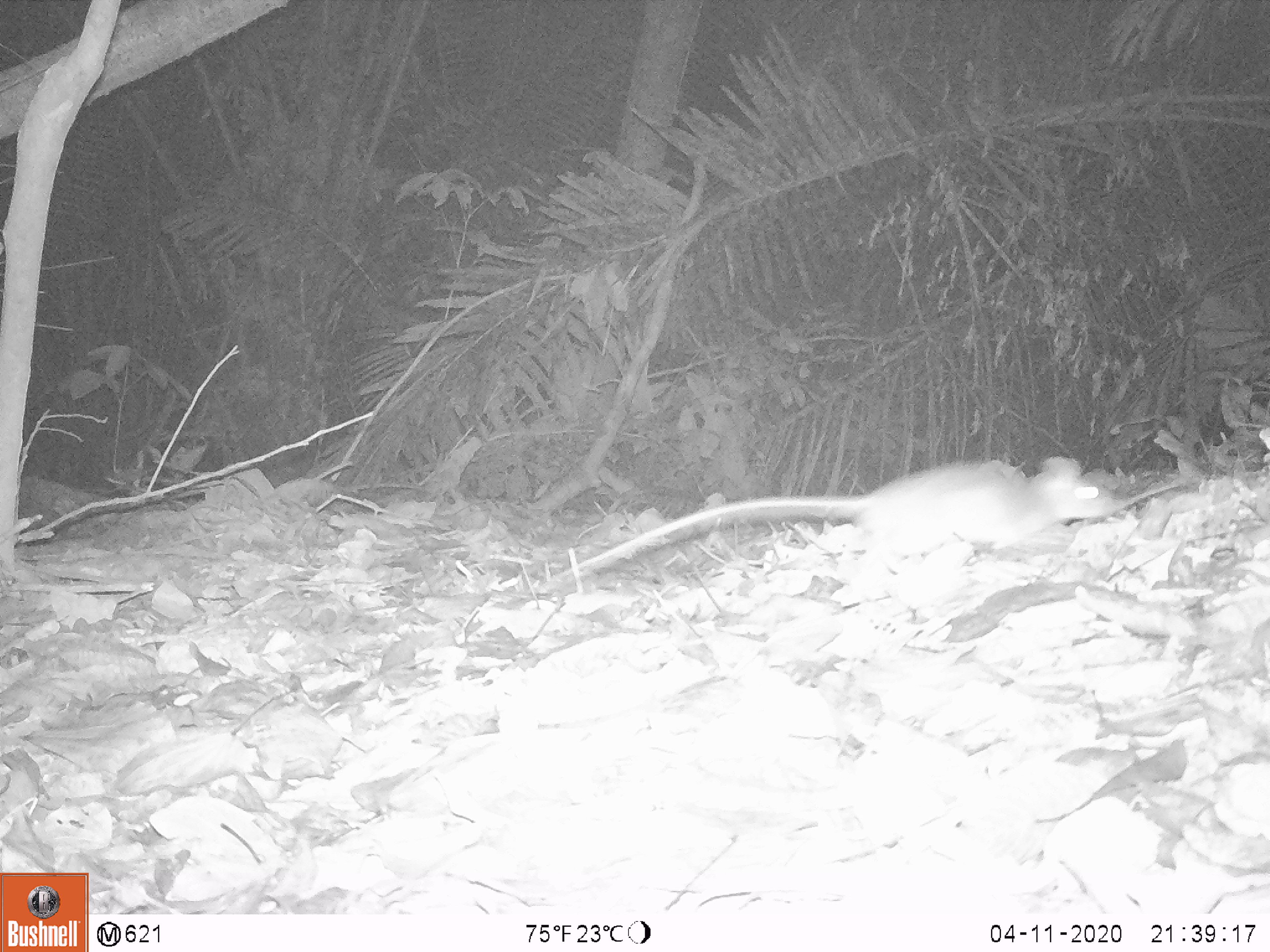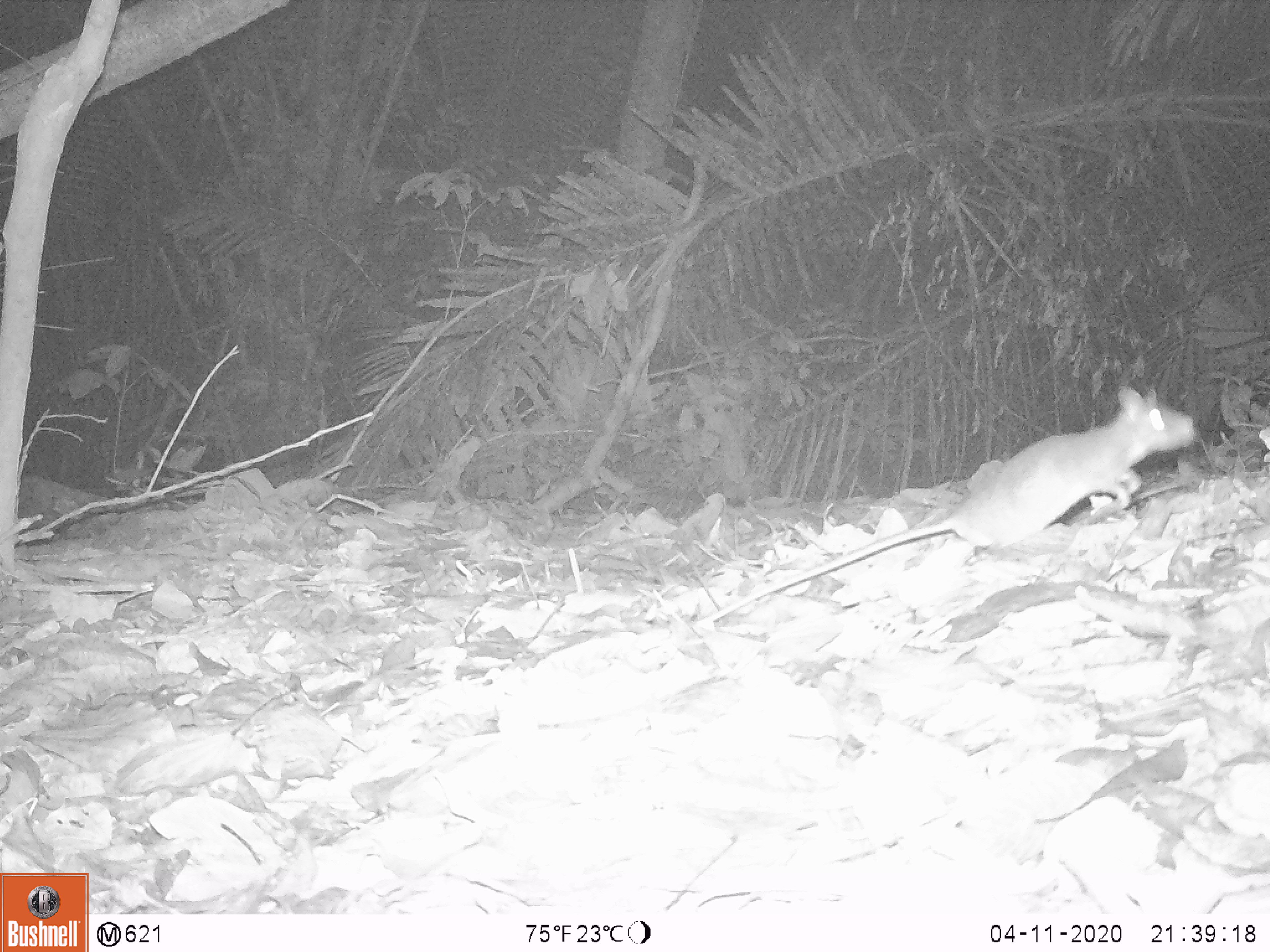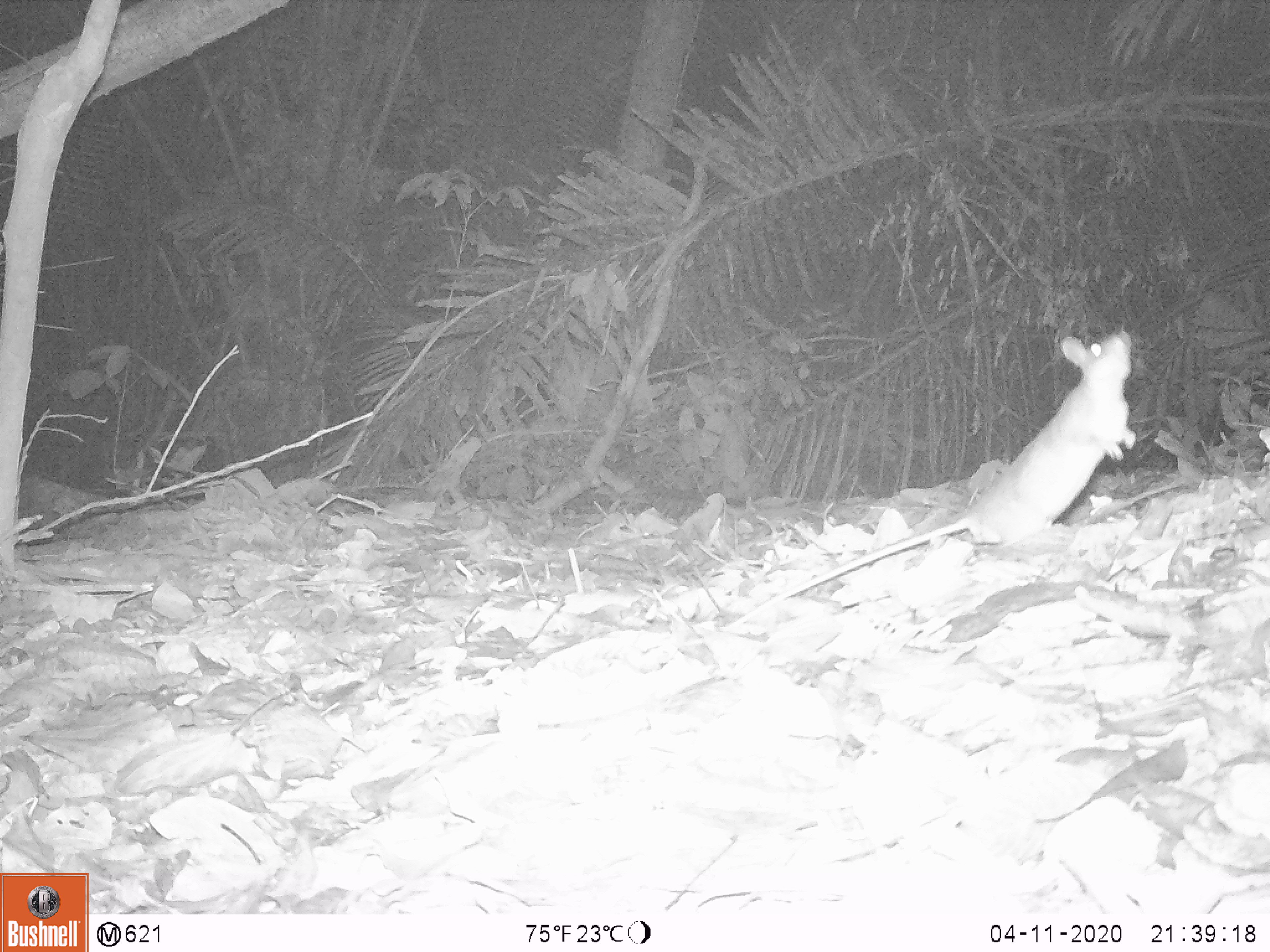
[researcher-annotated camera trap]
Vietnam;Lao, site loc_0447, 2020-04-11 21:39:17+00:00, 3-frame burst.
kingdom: Animalia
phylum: Chordata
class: Mammalia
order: Rodentia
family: Muridae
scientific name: Muridae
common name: old-world mice and rats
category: unidentified murid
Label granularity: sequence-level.